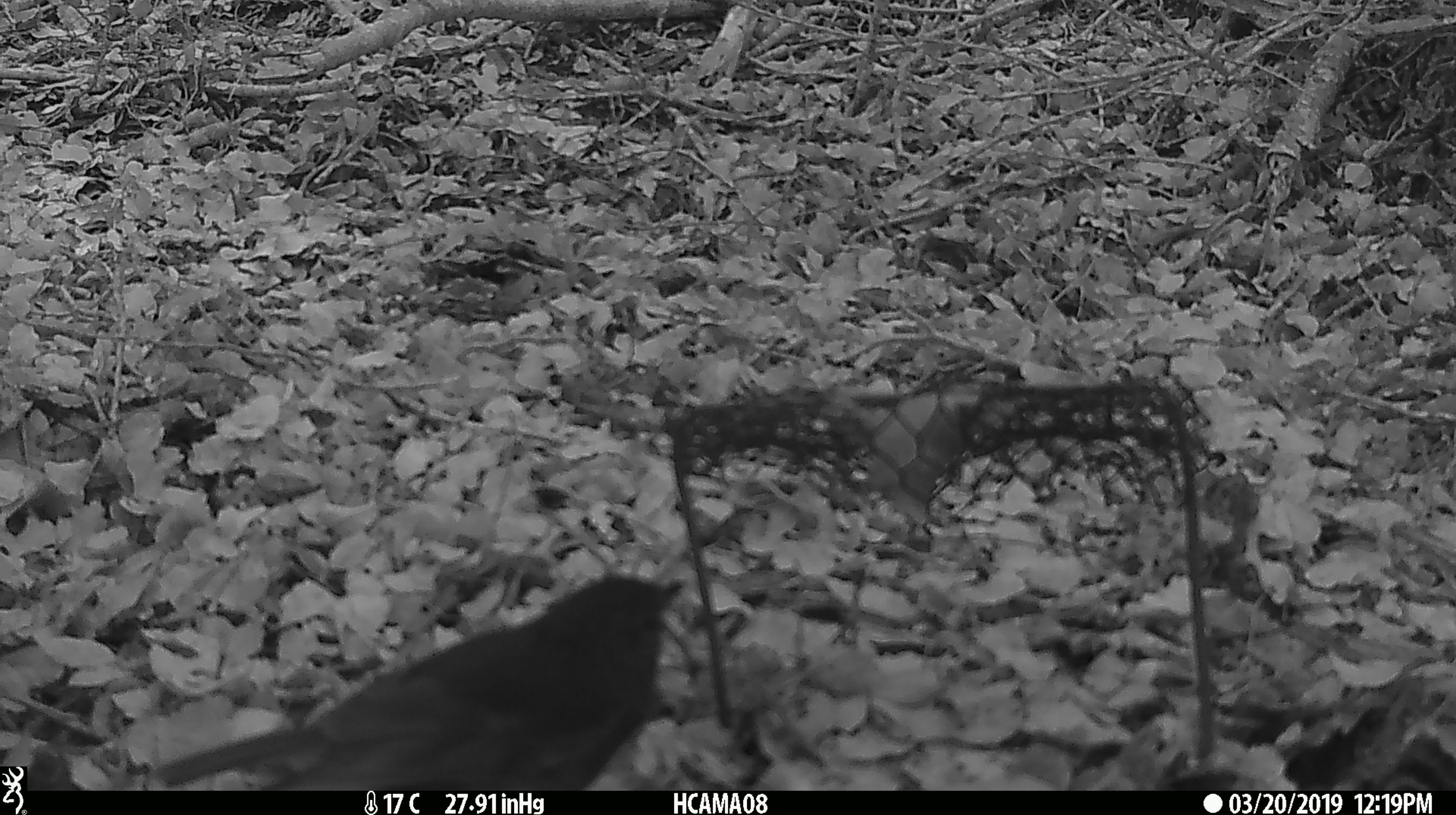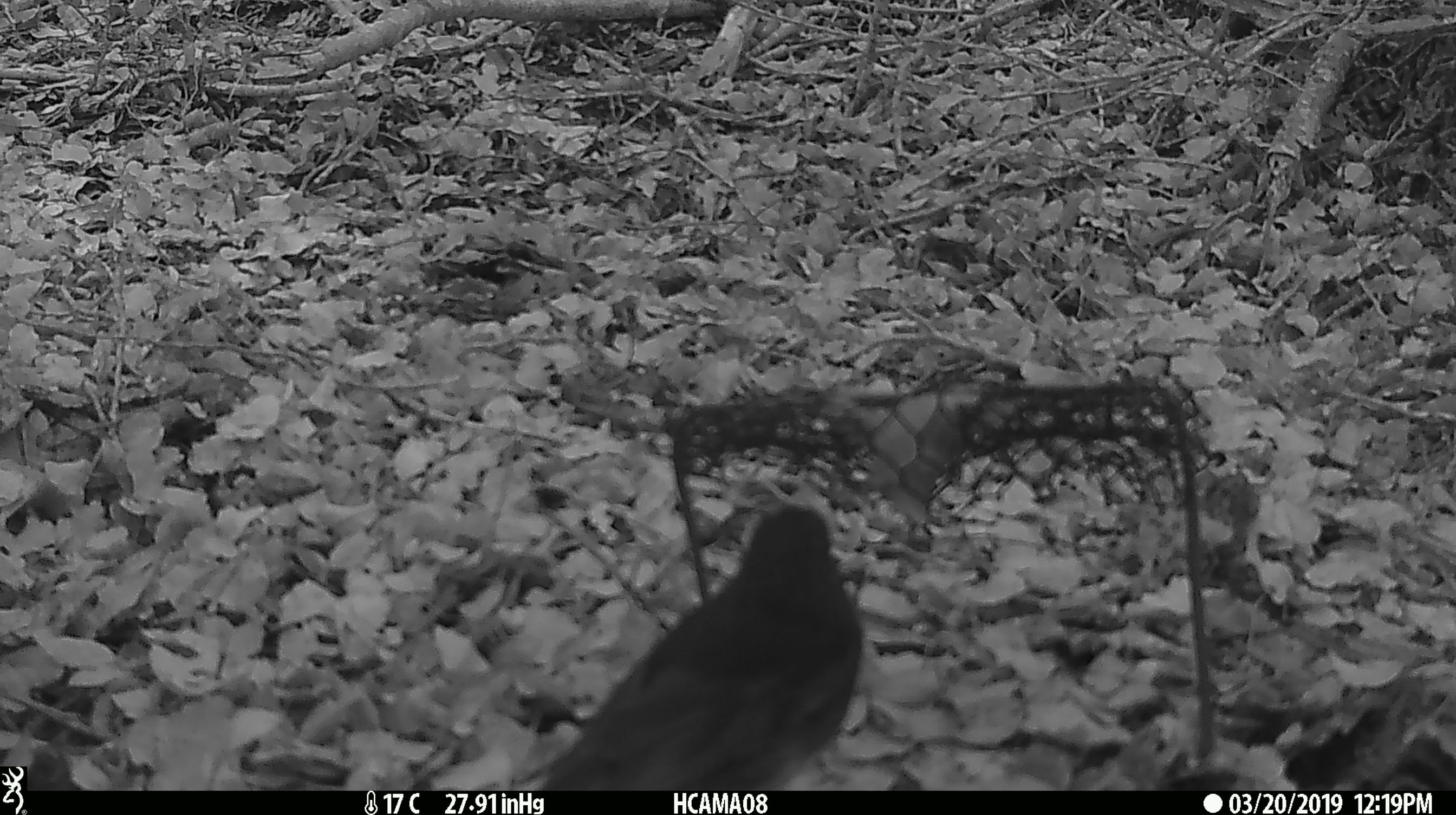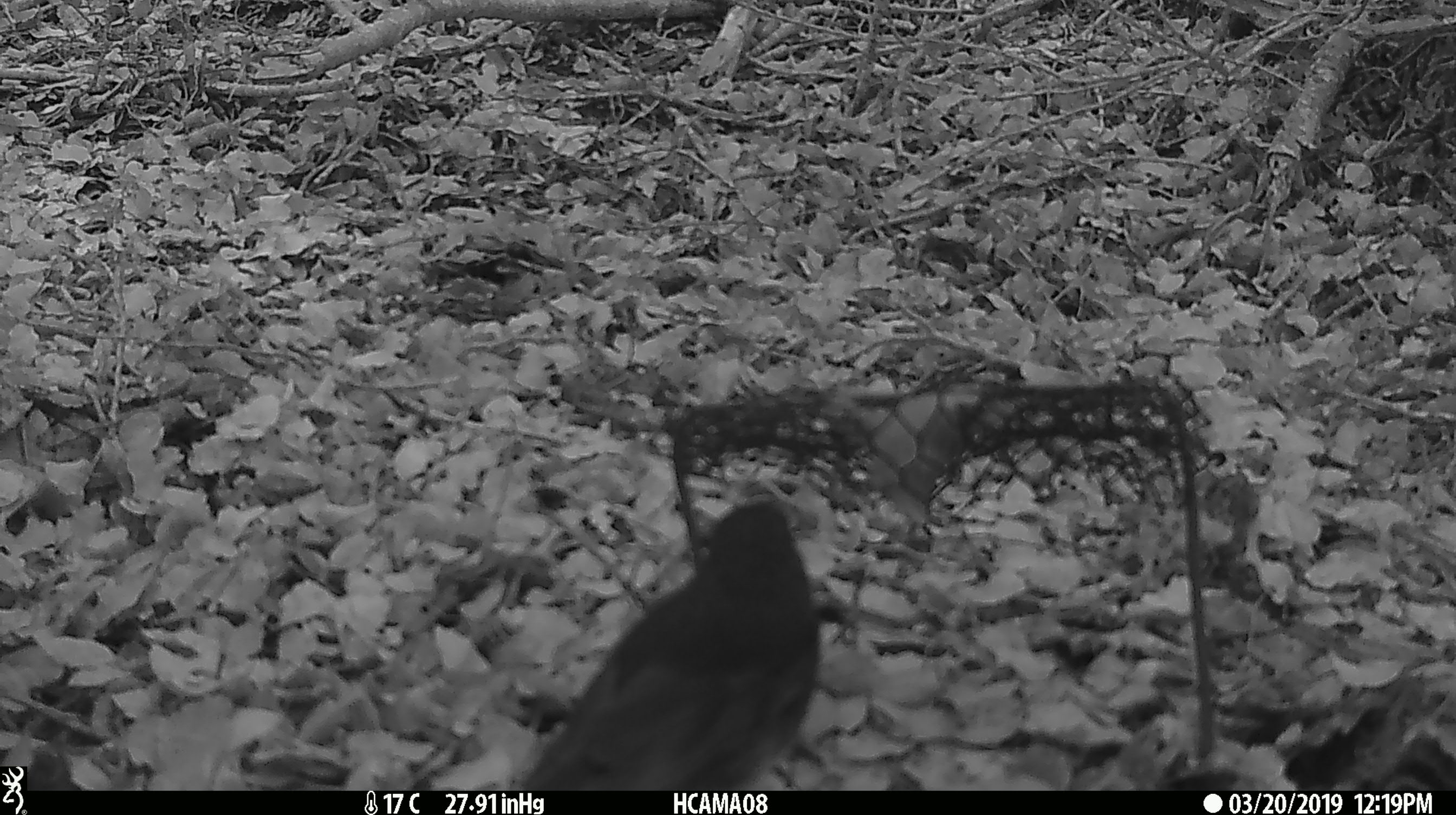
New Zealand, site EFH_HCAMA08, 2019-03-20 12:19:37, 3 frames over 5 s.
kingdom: Animalia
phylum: Chordata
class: Aves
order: Passeriformes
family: Petroicidae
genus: Petroica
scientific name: Petroica australis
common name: new zealand robin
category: robin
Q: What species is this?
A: Robin (new zealand robin) (Petroica australis).